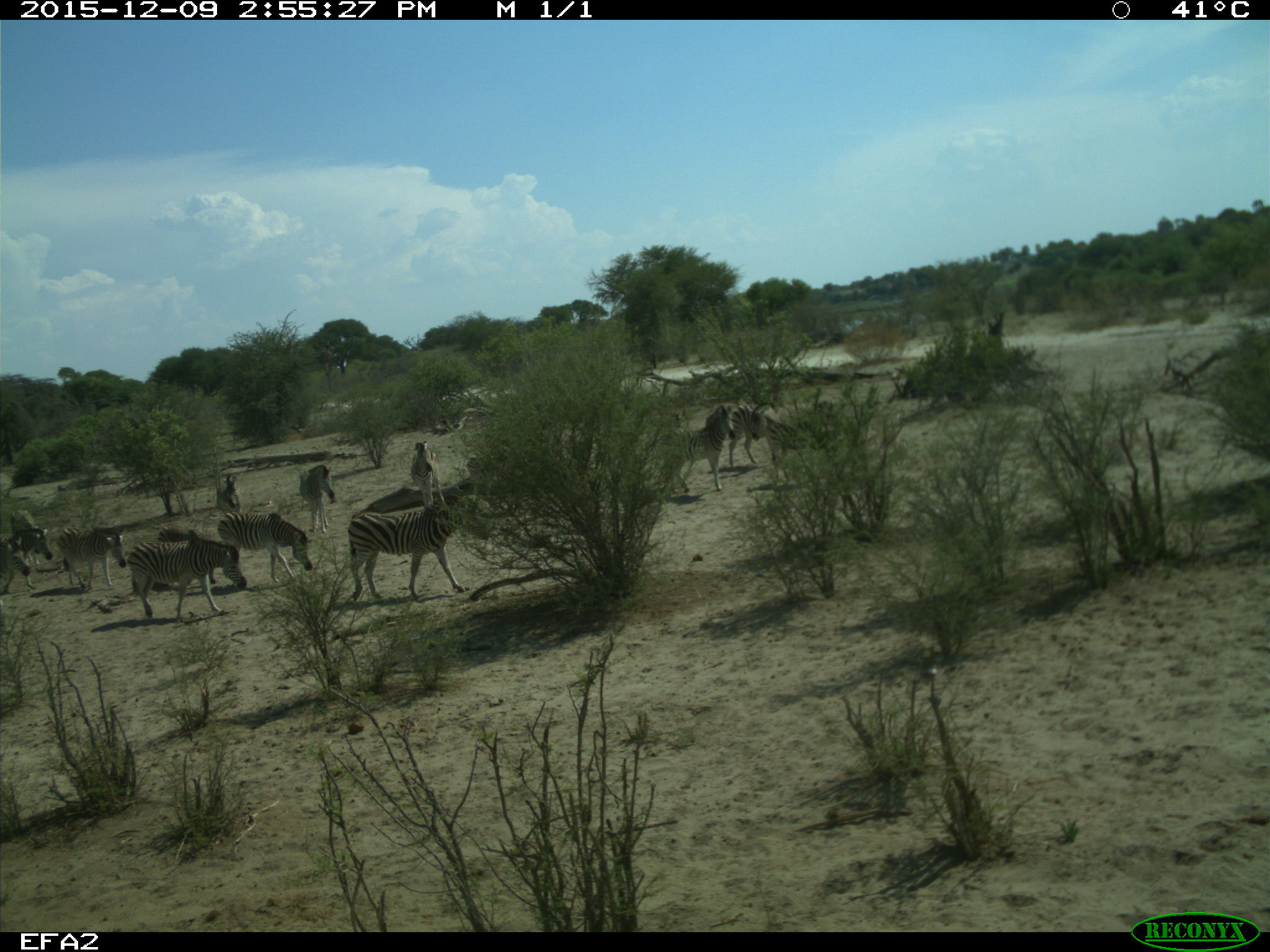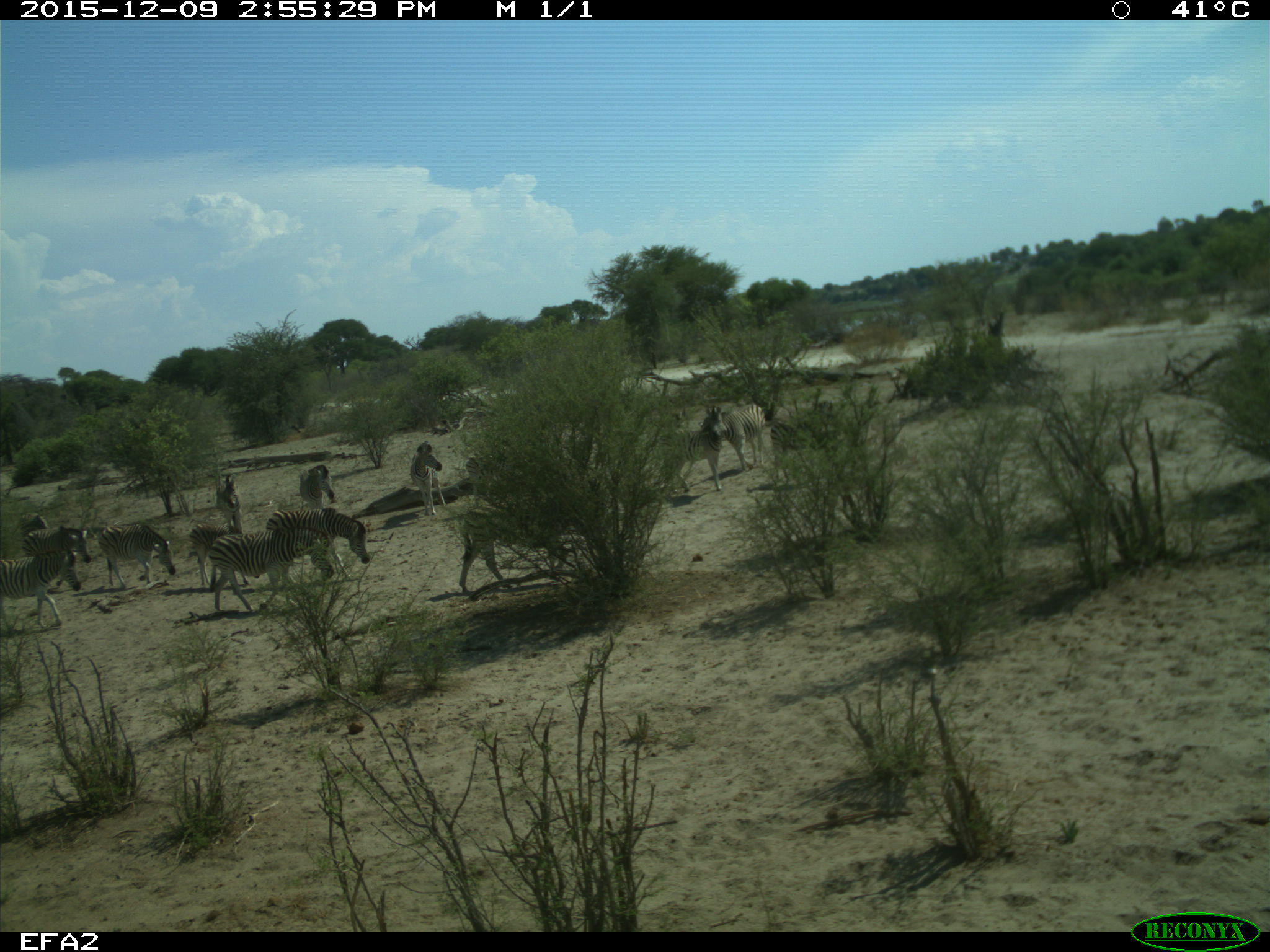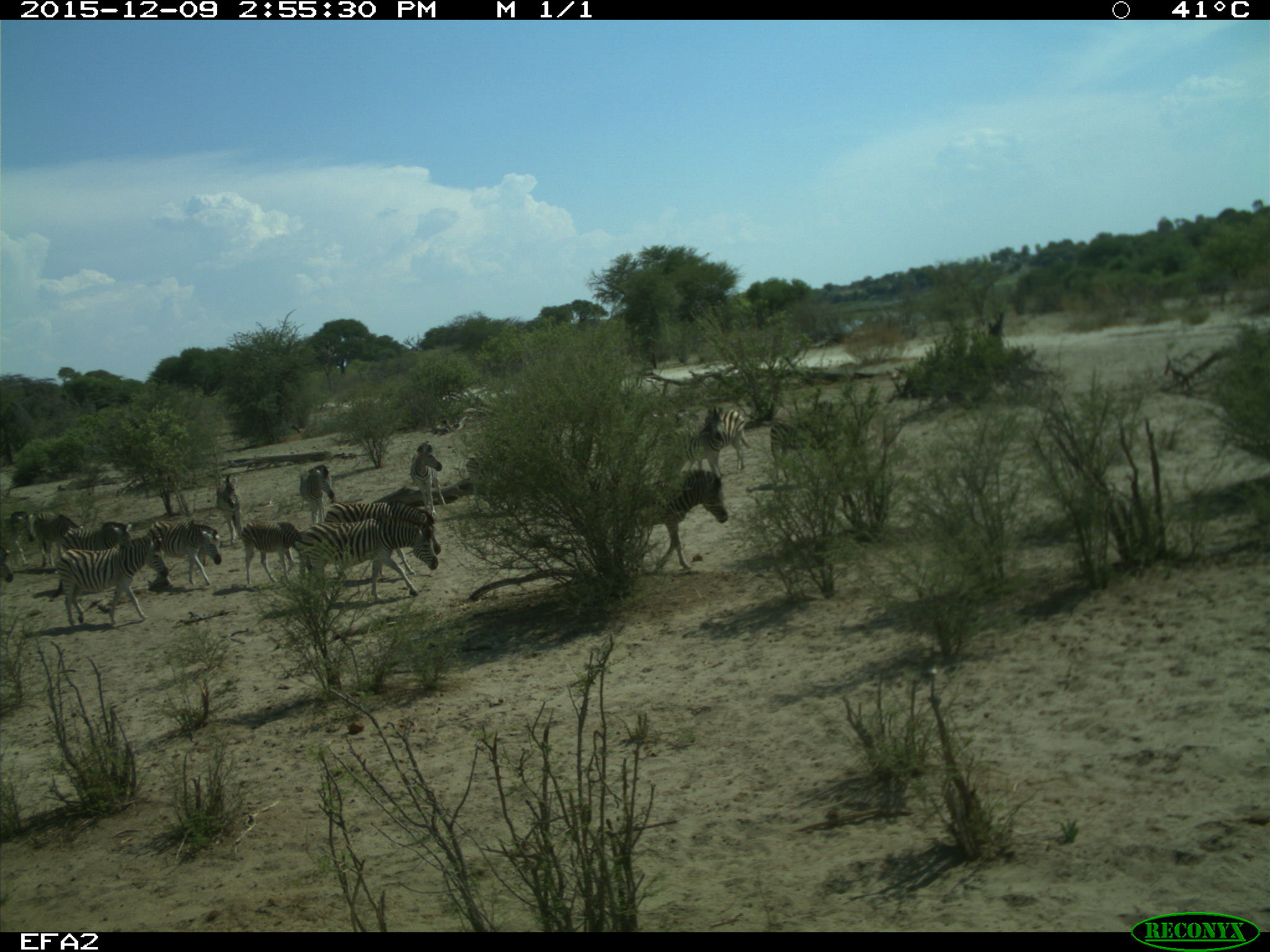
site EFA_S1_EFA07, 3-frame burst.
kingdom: Animalia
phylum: Chordata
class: Mammalia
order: Perissodactyla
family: Equidae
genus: Equus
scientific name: Equus quagga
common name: plains zebra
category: zebraplains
Zebraplains (plains zebra) (Equus quagga), count 11-50. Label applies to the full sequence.